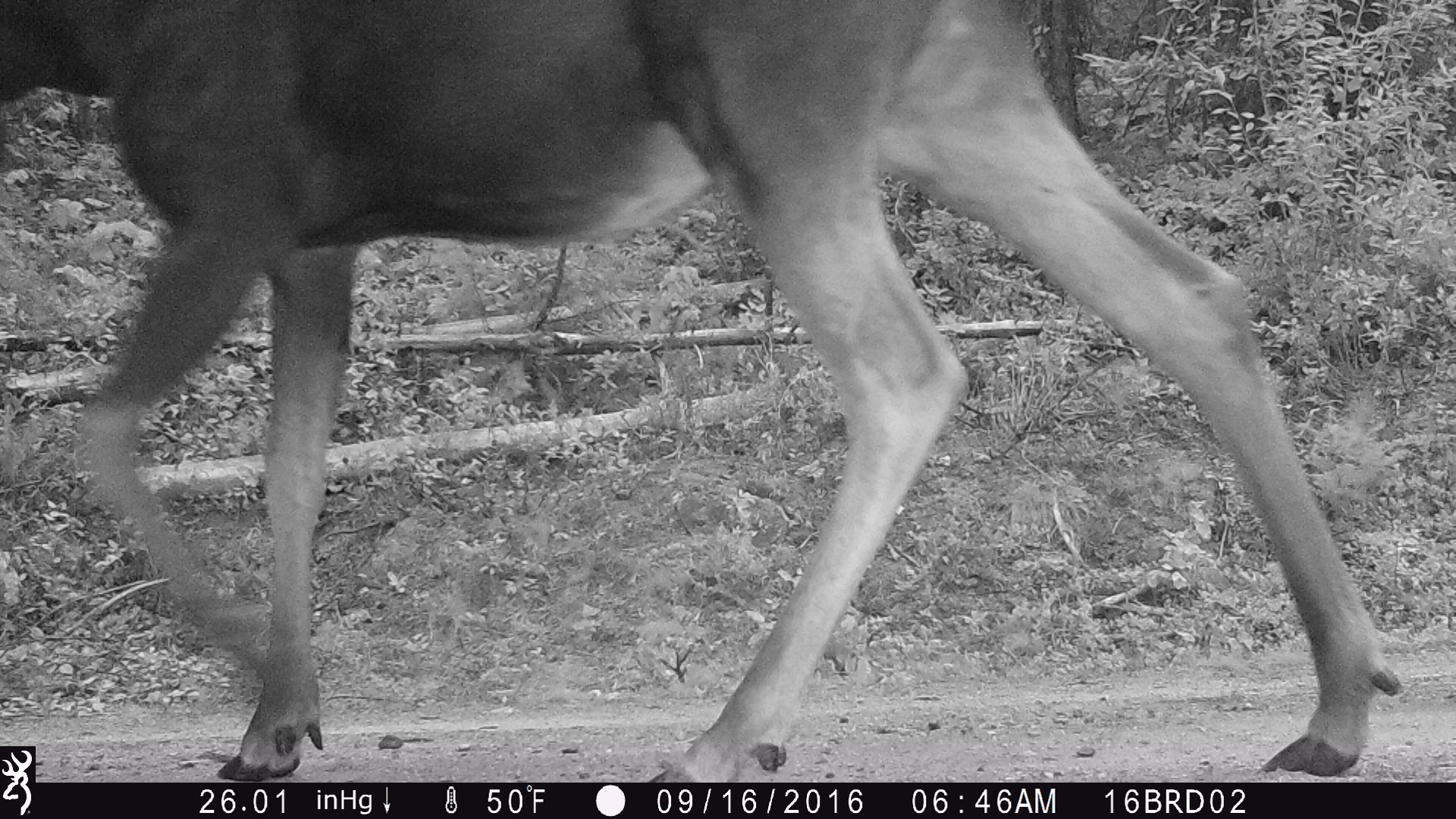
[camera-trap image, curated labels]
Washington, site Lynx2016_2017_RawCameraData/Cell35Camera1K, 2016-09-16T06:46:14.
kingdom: Animalia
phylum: Chordata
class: Mammalia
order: Artiodactyla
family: Cervidae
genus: Alces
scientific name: Alces alces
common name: moose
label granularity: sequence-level